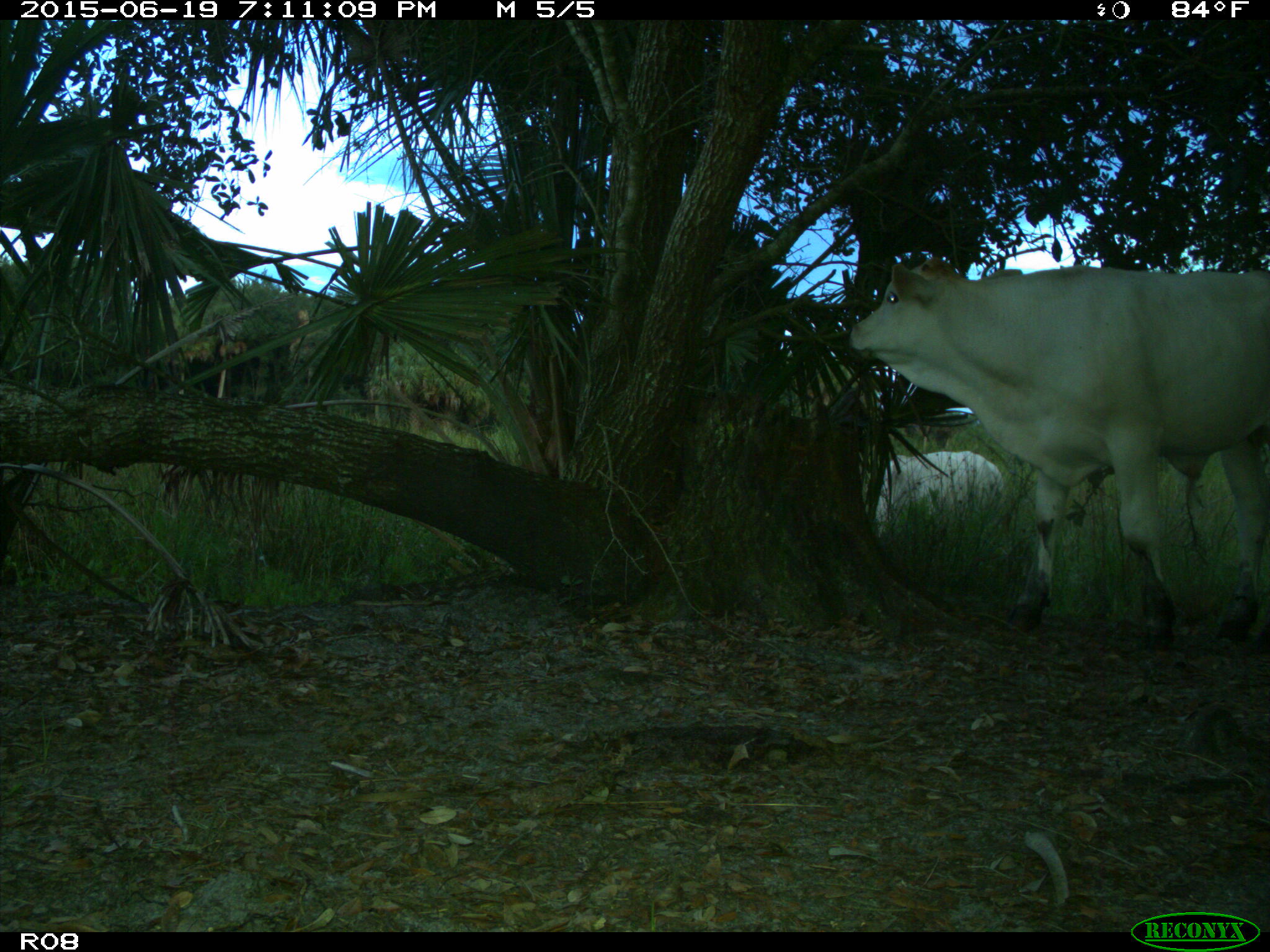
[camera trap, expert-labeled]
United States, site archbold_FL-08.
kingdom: Animalia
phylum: Chordata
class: Mammalia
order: Artiodactyla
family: Bovidae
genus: Bos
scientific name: Bos taurus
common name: domestic cow